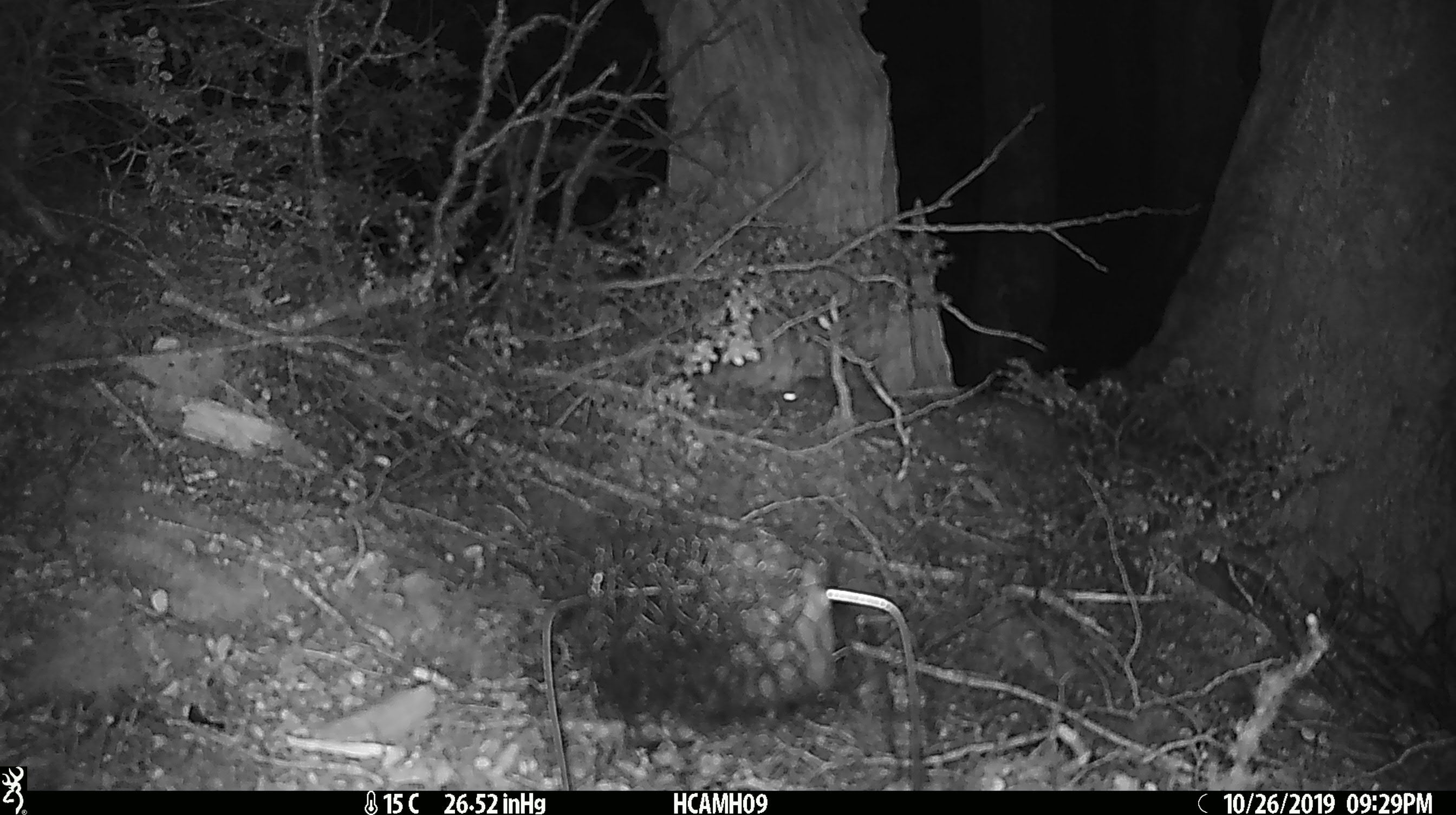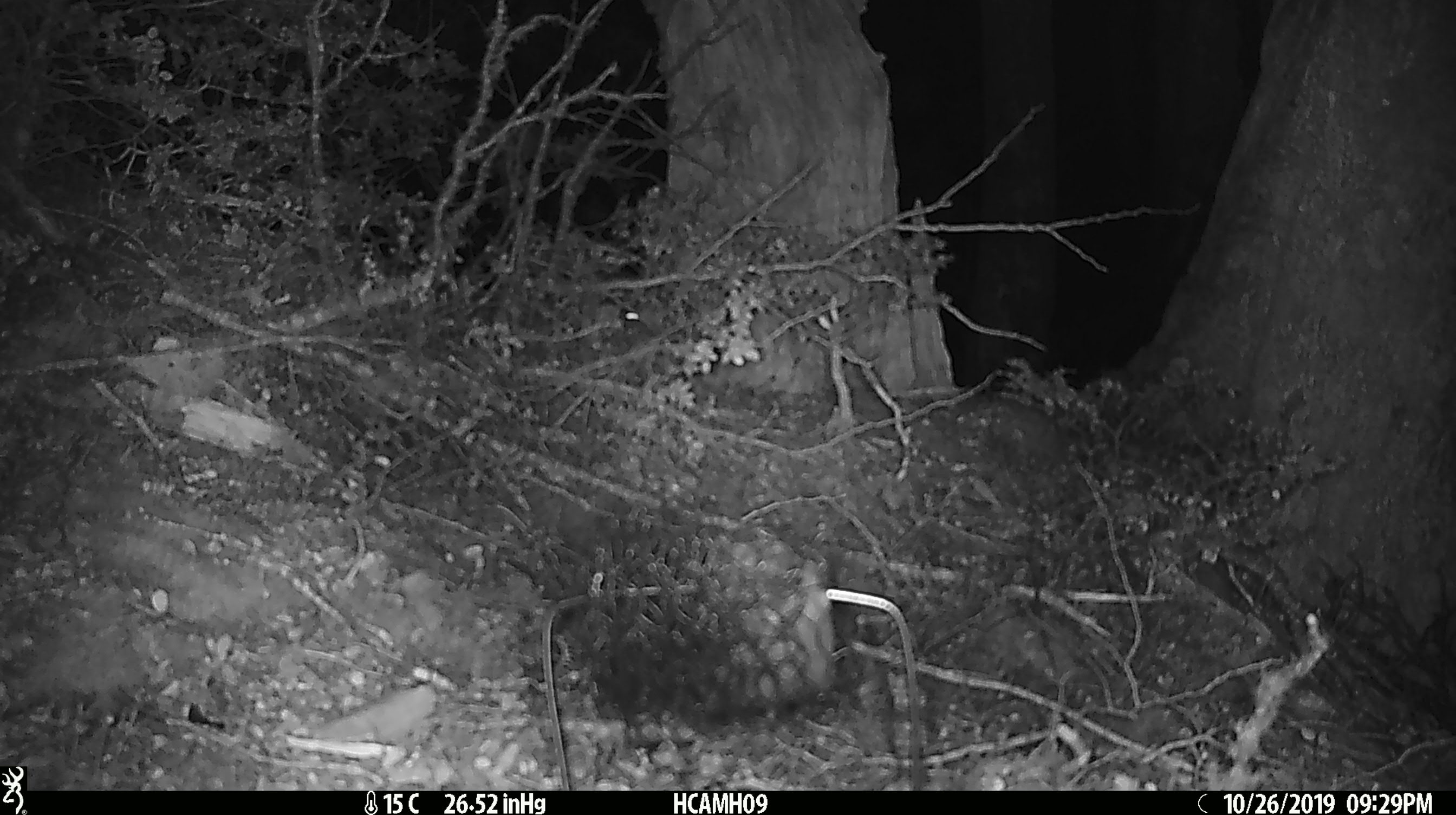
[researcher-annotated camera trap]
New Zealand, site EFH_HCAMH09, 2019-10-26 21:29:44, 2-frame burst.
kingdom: Animalia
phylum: Chordata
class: Mammalia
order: Rodentia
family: Muridae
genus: Mus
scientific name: Mus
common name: mouse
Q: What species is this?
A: Mouse (Mus).